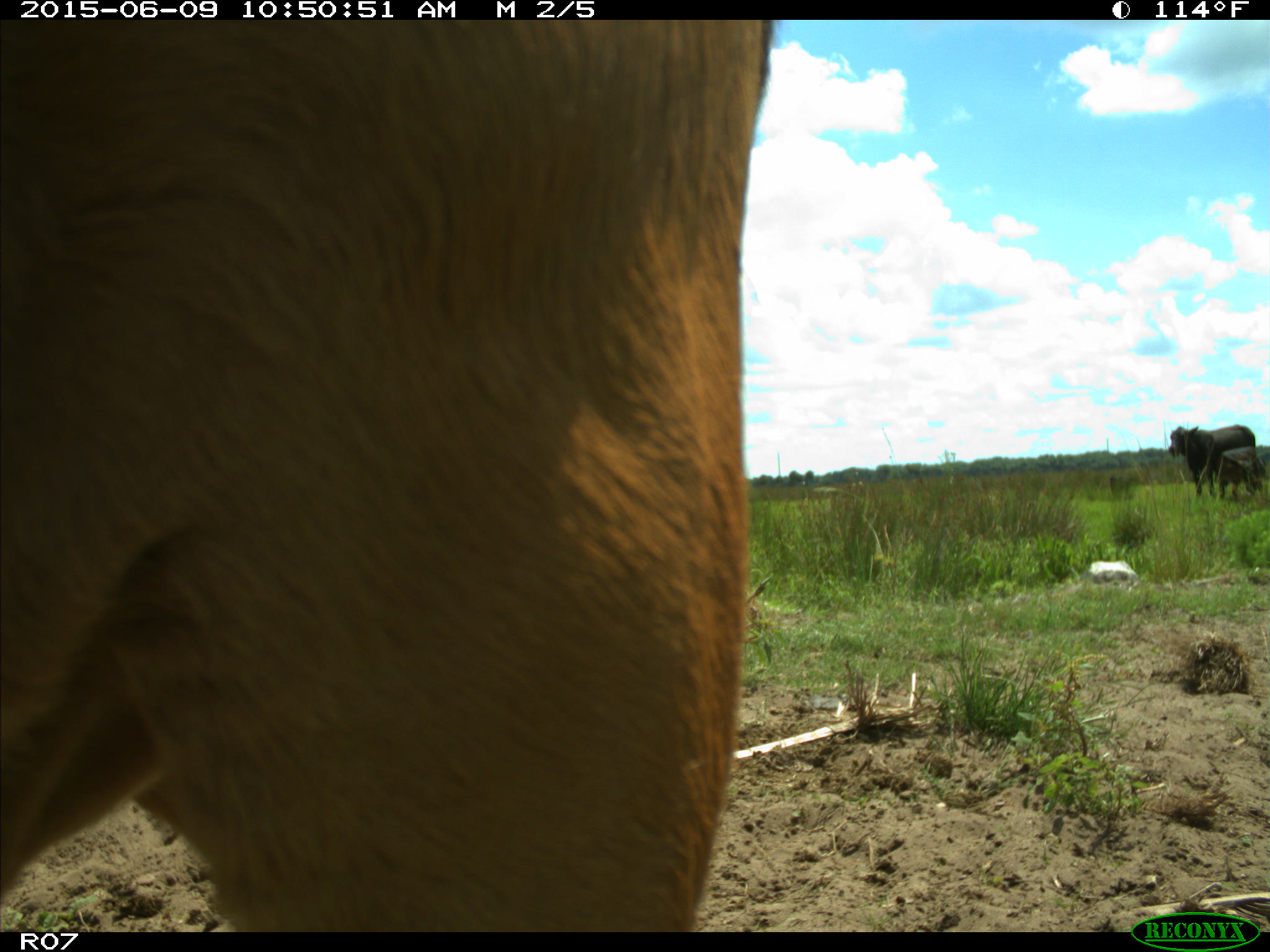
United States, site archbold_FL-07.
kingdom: Animalia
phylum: Chordata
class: Mammalia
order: Artiodactyla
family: Bovidae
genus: Bos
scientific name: Bos taurus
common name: domestic cow